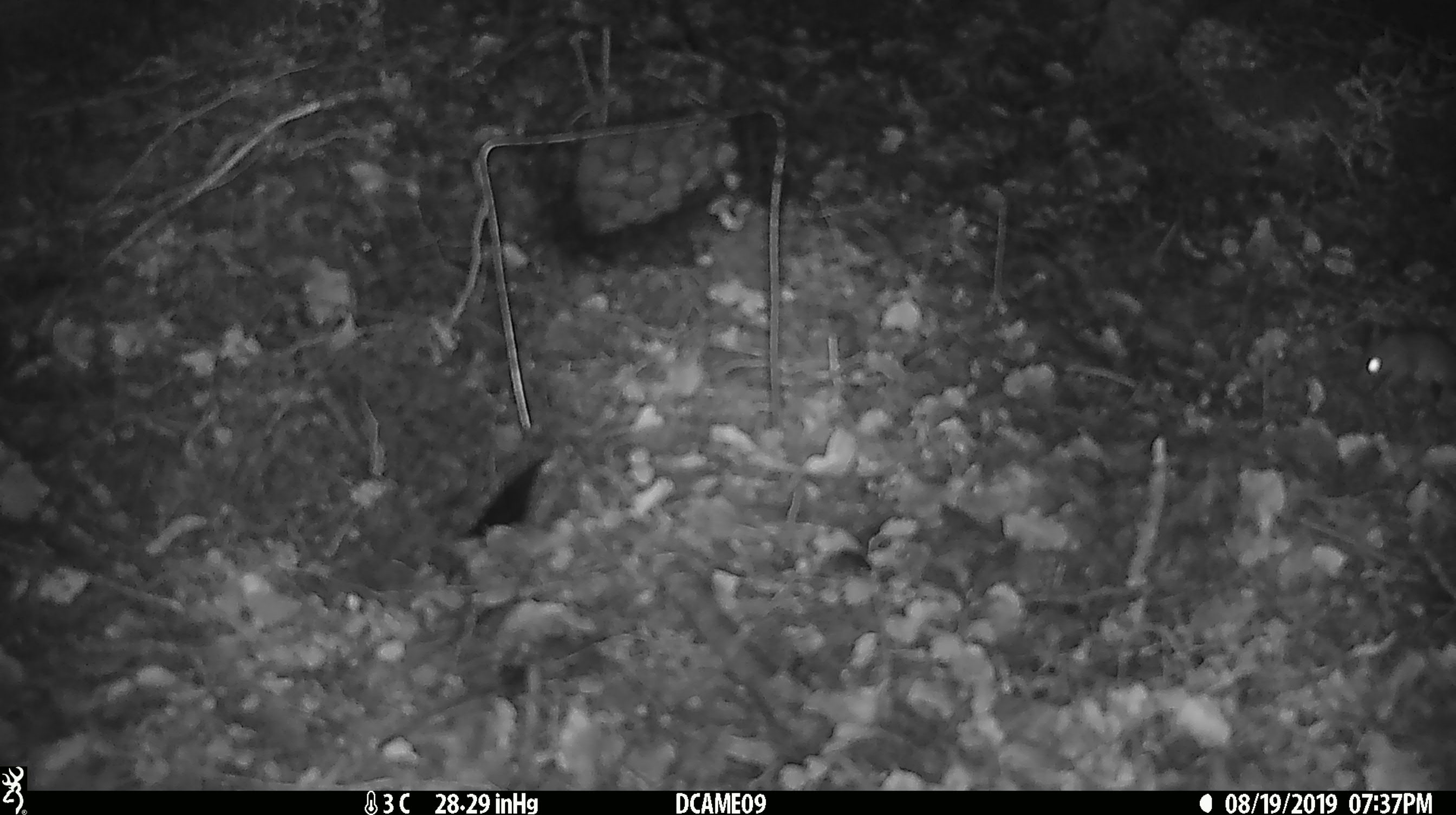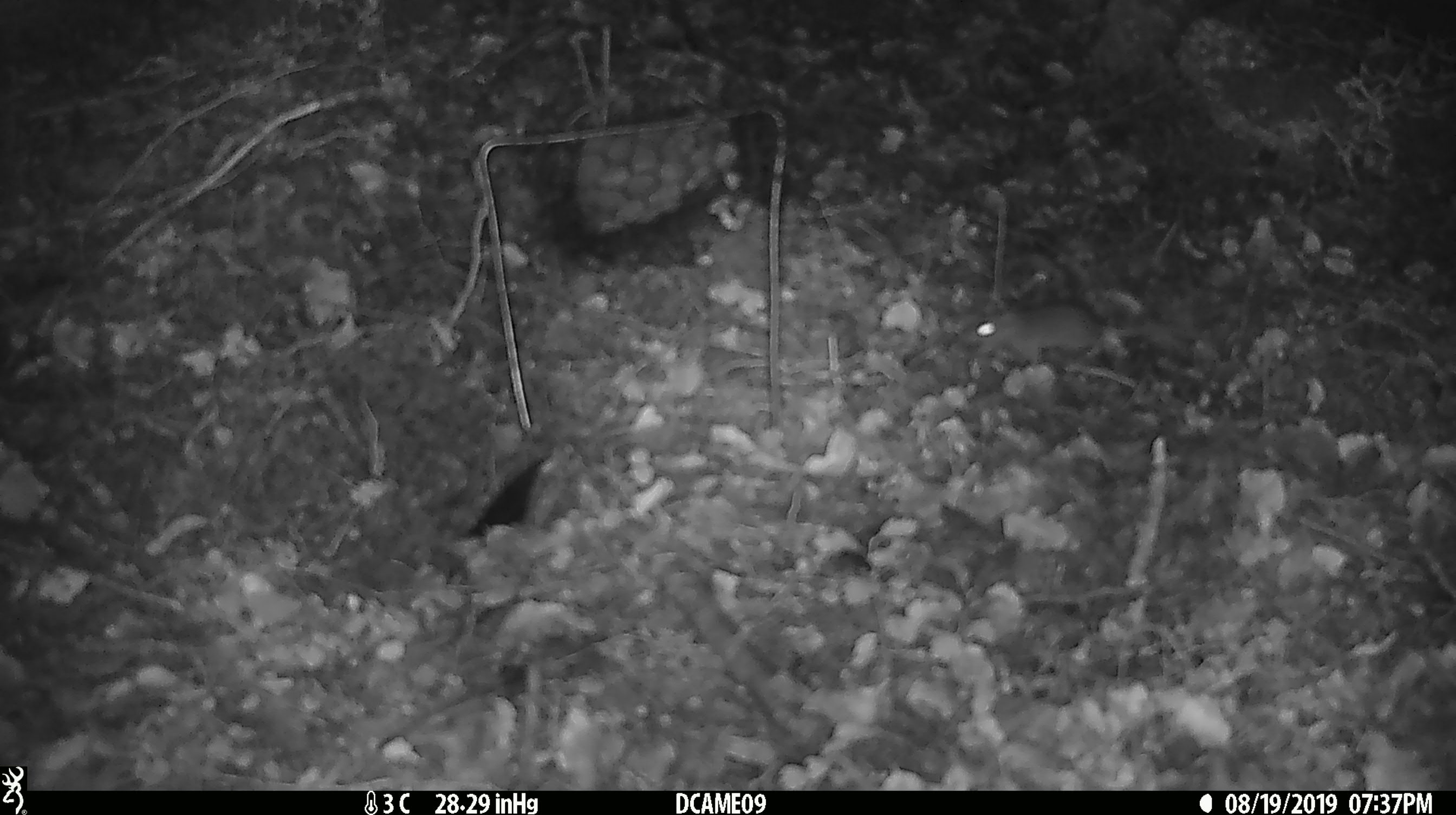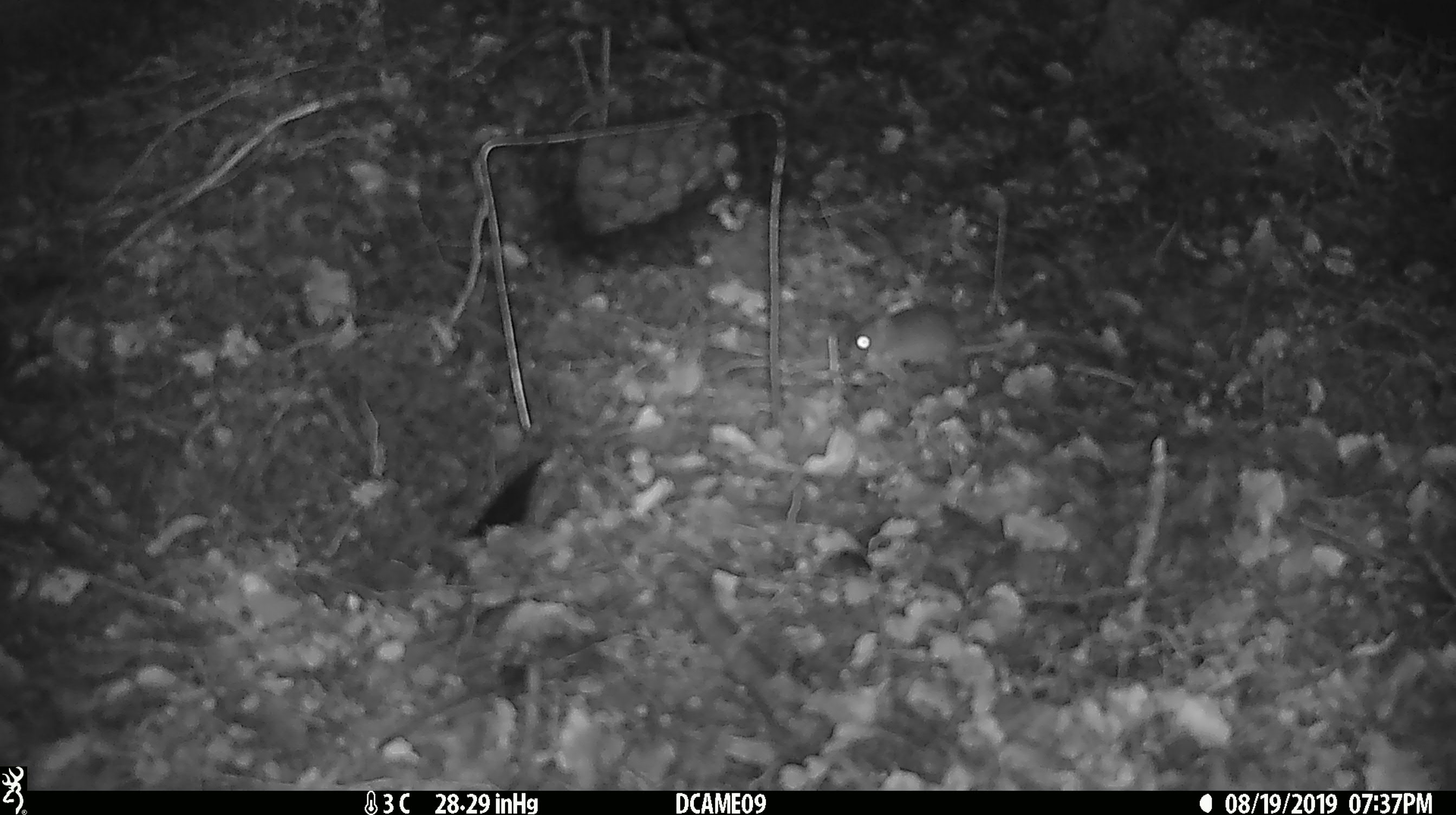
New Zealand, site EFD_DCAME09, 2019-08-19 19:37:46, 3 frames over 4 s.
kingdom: Animalia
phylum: Chordata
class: Mammalia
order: Rodentia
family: Muridae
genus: Mus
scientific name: Mus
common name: mouse